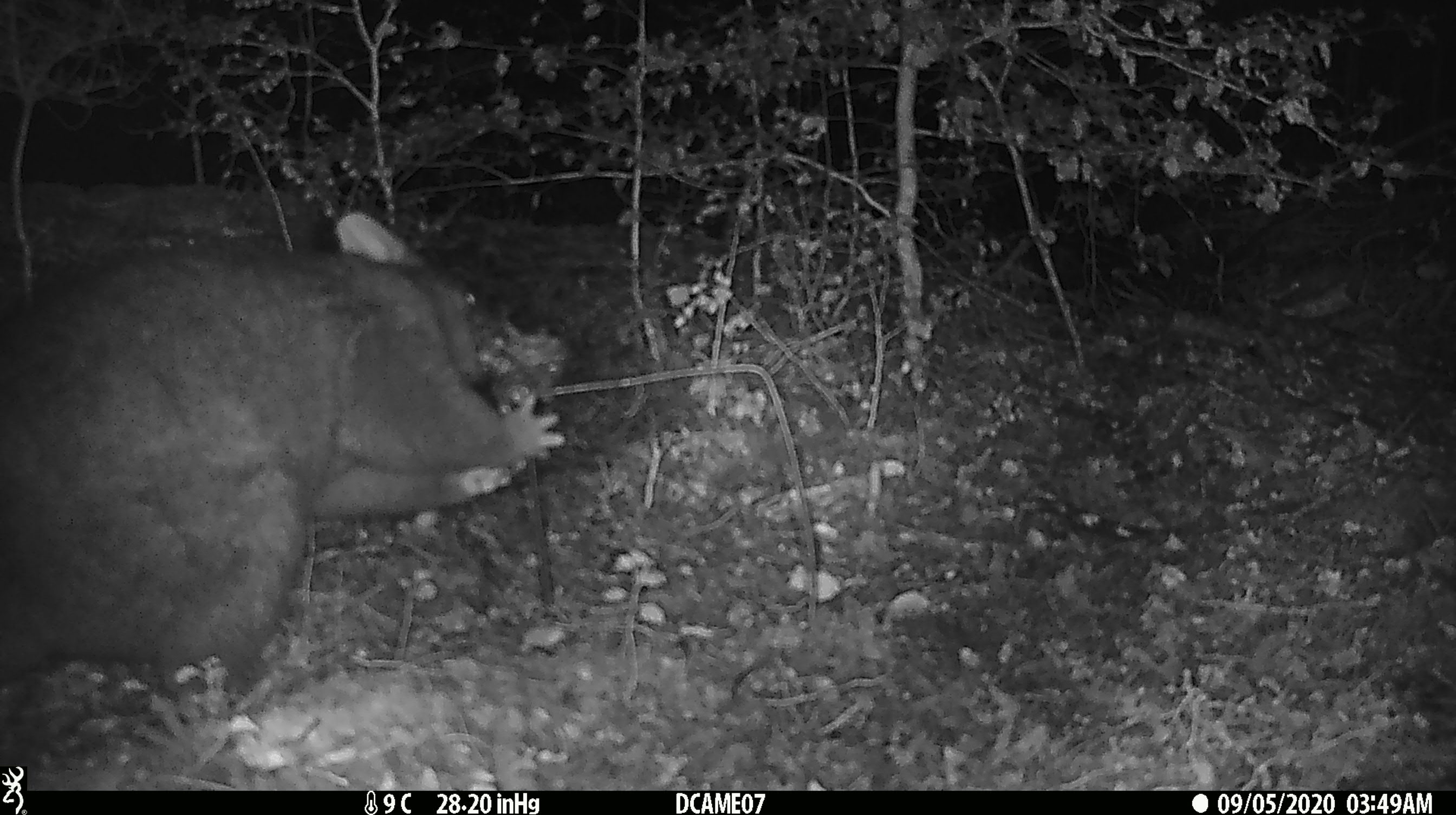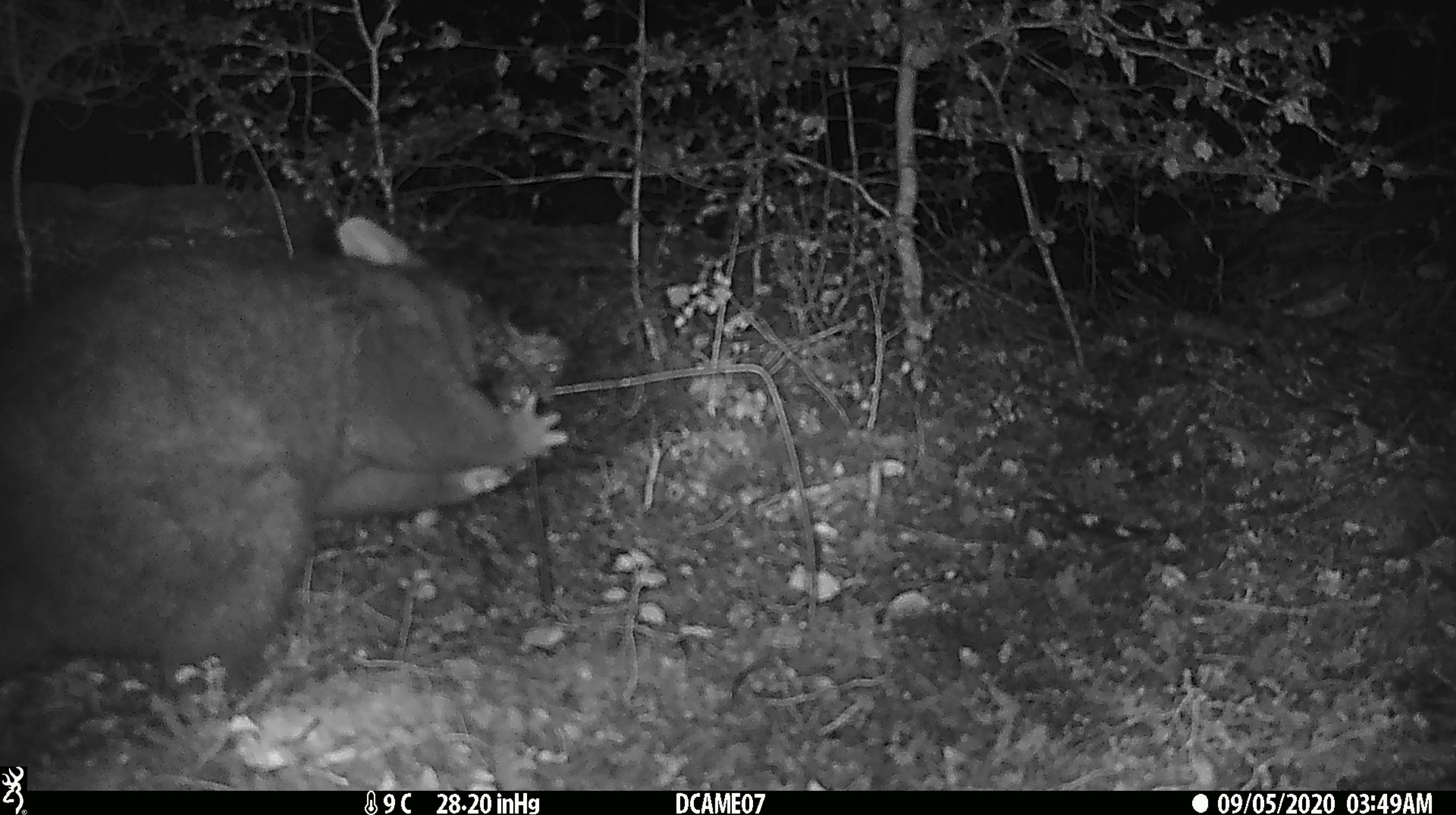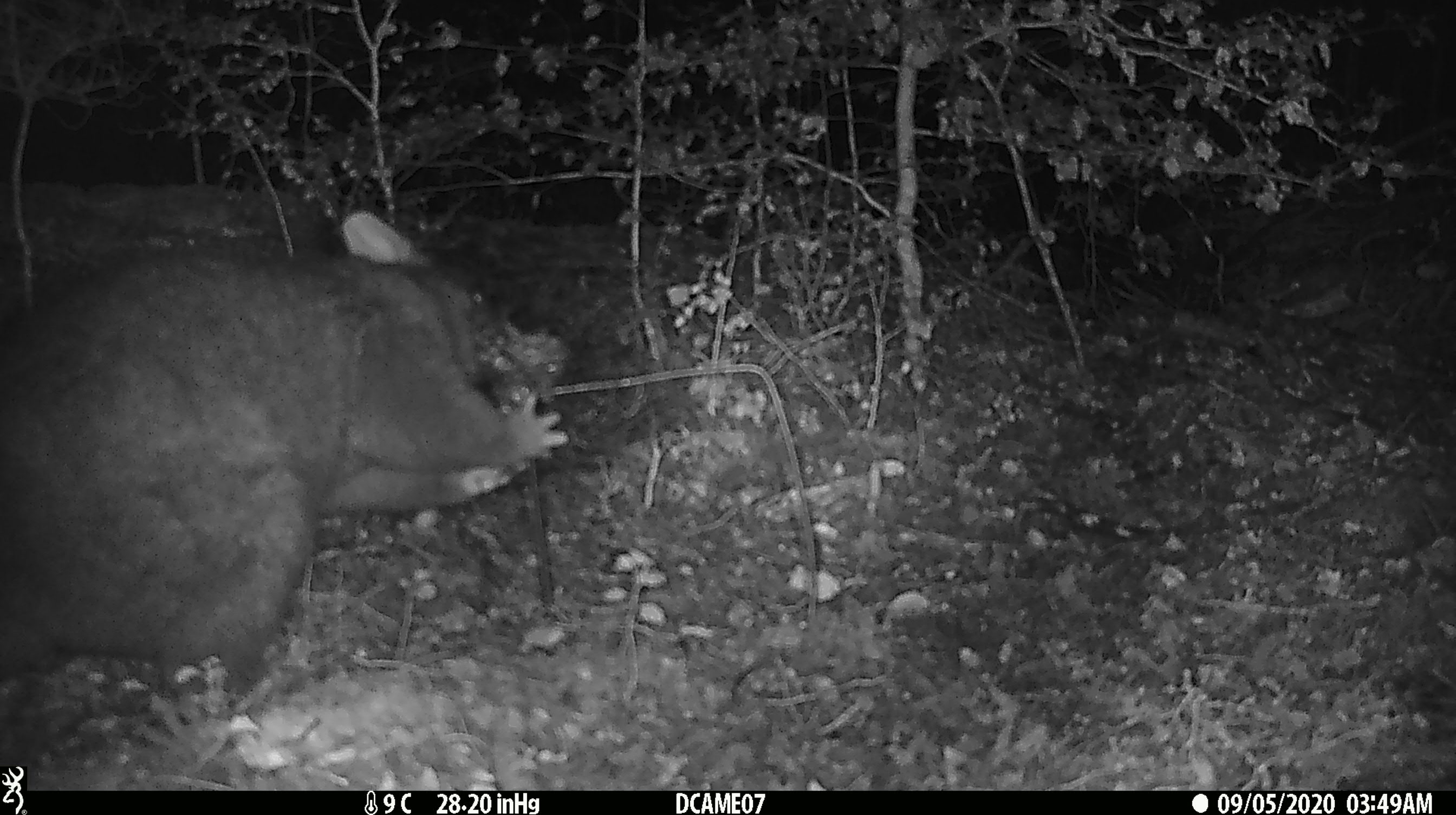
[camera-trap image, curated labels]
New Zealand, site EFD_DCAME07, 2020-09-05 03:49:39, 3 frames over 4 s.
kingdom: Animalia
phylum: Chordata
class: Mammalia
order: Diprotodontia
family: Phalangeridae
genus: Trichosurus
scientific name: Trichosurus vulpecula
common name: common brushtail possum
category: possum